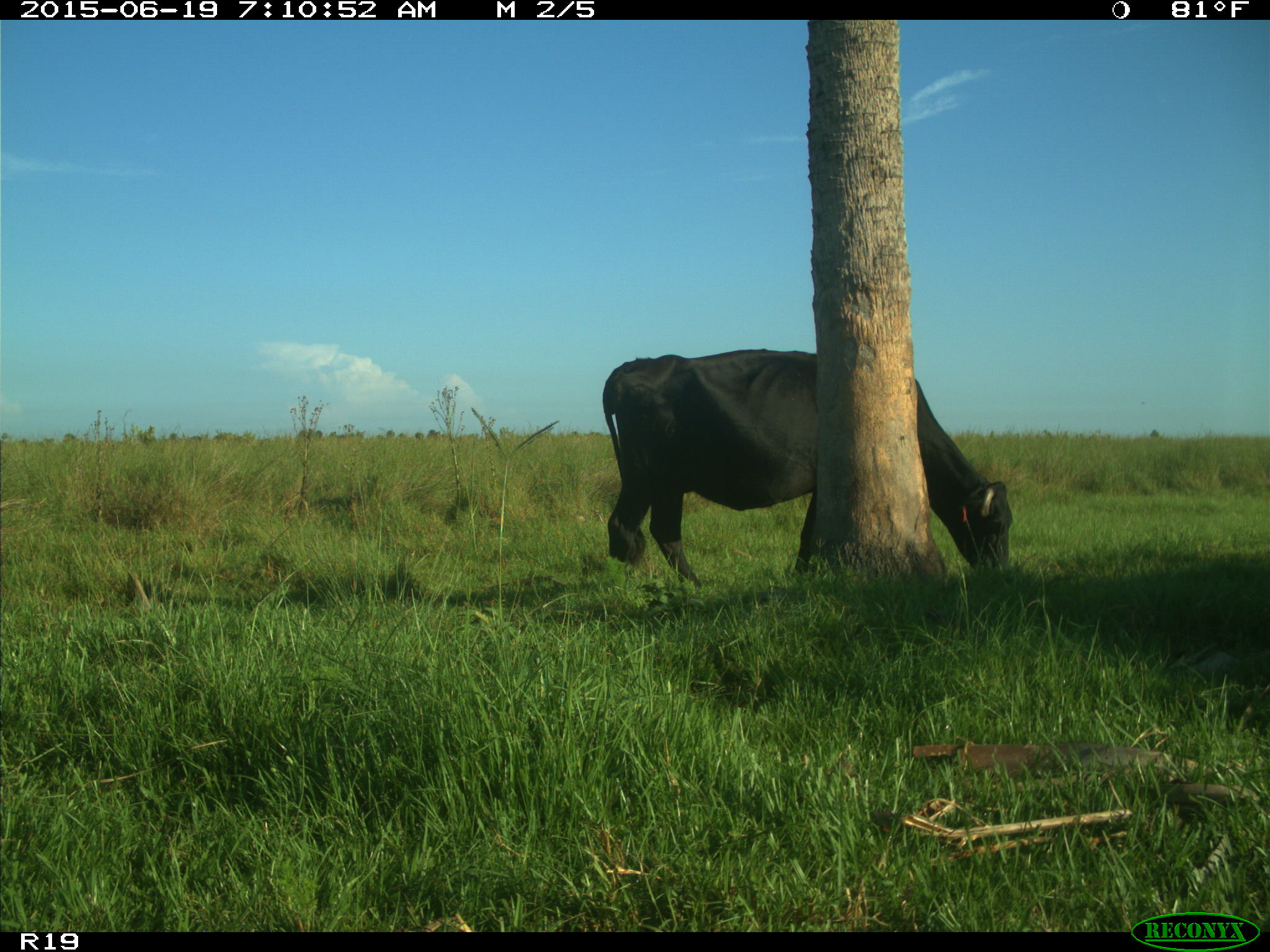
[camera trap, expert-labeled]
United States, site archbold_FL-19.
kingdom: Animalia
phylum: Chordata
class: Mammalia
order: Artiodactyla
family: Bovidae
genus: Bos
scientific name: Bos taurus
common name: domestic cow